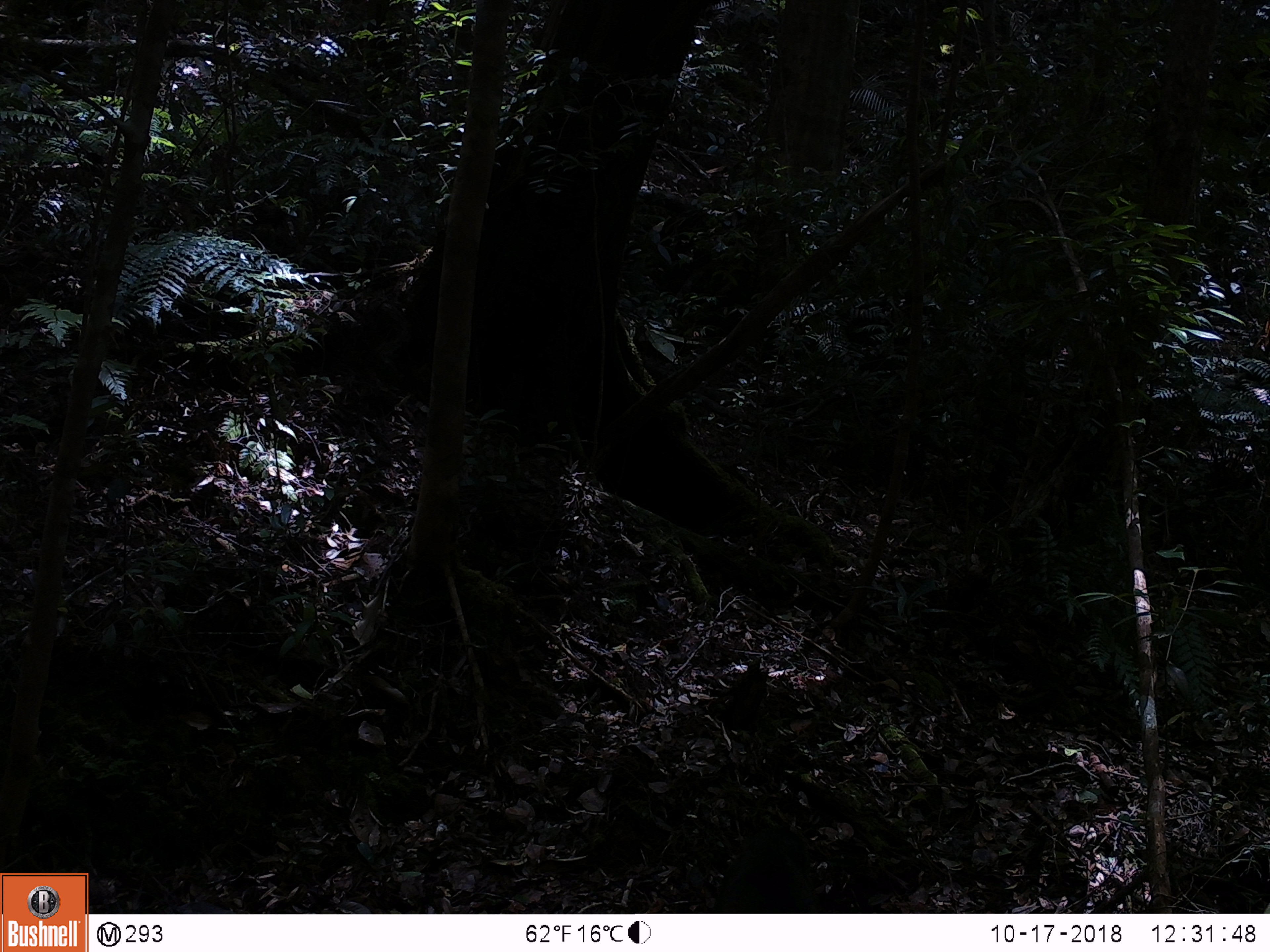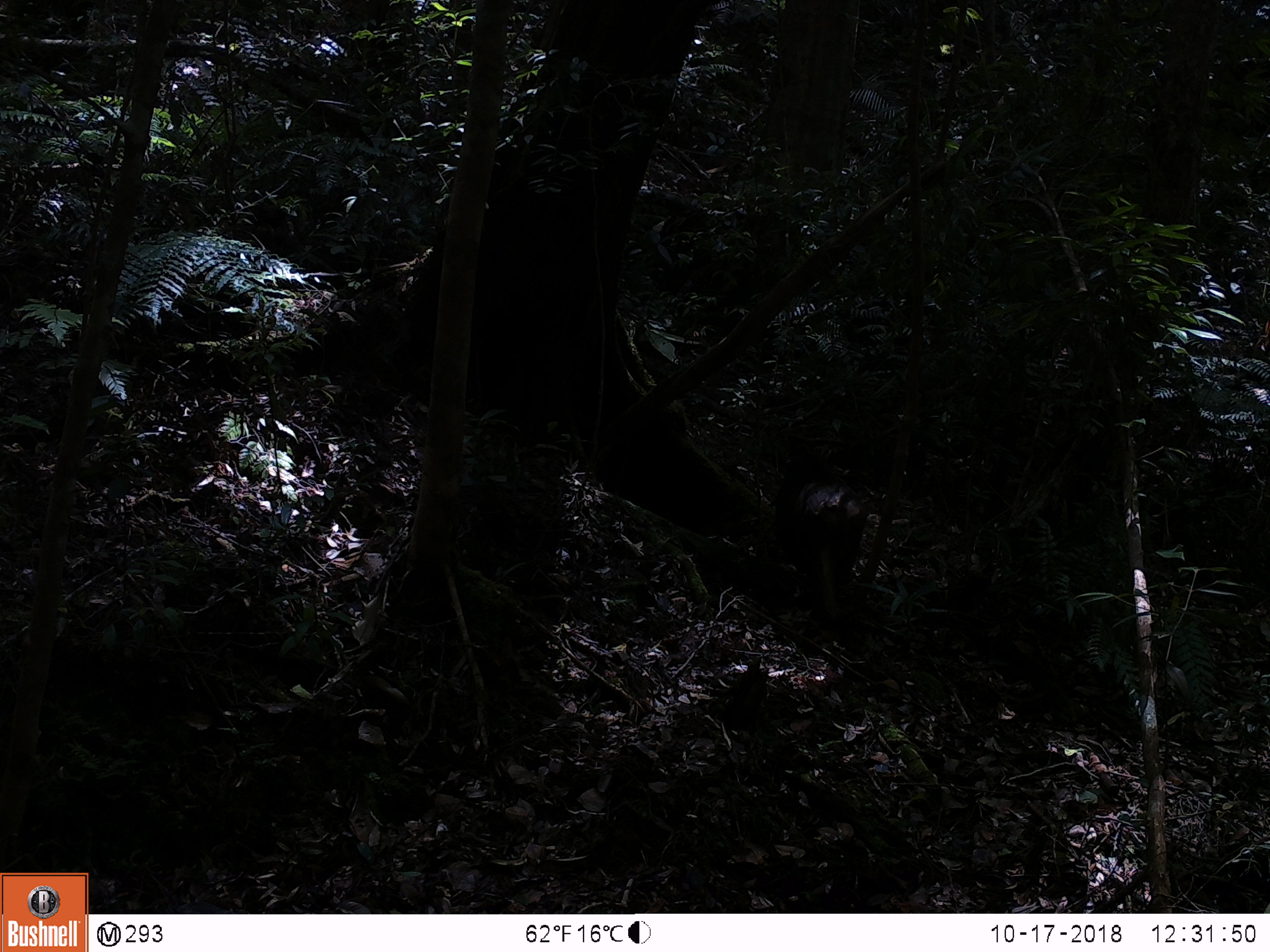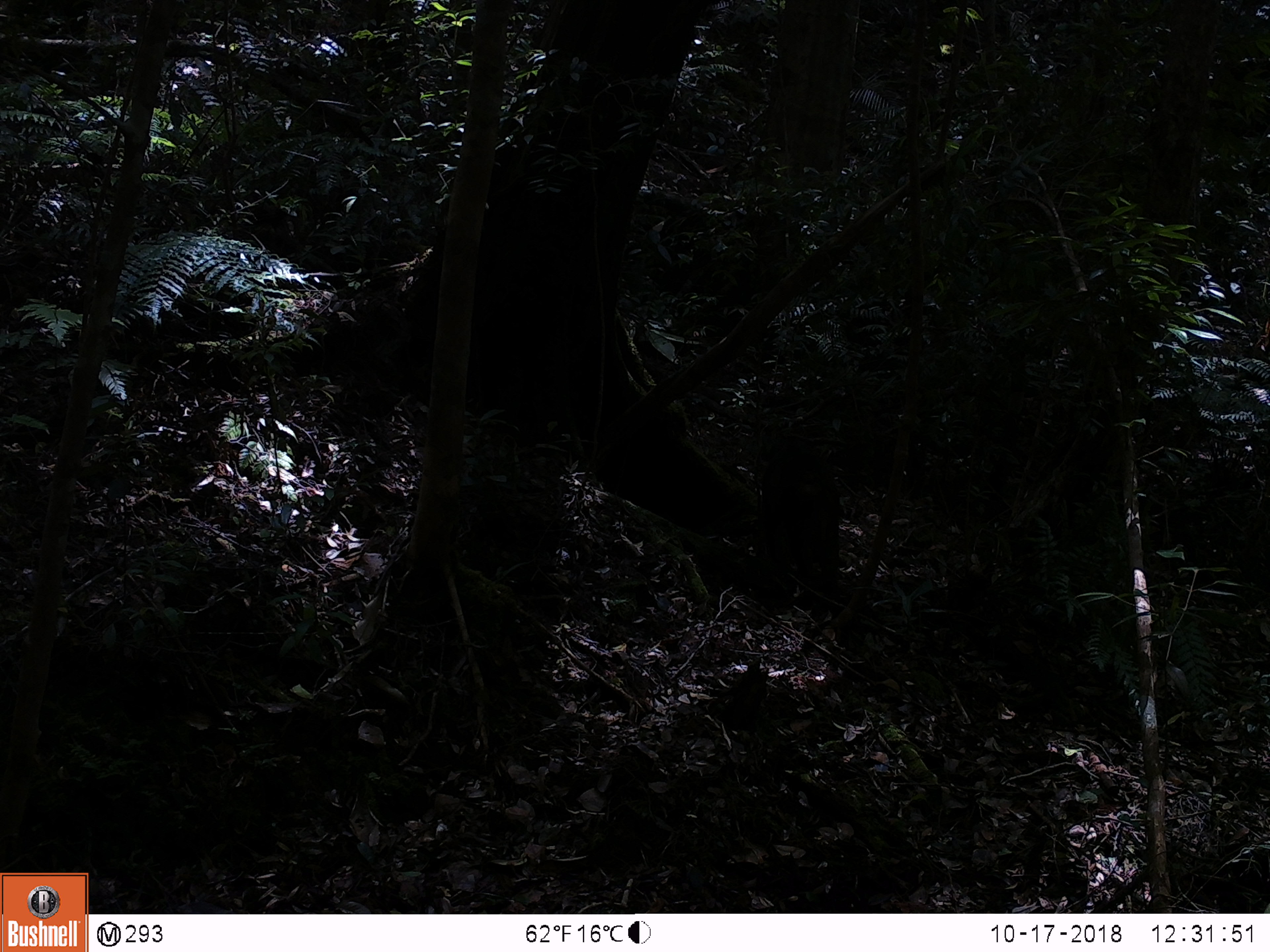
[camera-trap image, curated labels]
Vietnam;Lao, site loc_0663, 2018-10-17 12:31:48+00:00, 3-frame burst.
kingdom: Animalia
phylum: Chordata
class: Mammalia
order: Primates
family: Cercopithecidae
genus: Macaca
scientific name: Macaca arctoides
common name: stump-tailed macaque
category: stump tailed macaque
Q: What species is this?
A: Stump tailed macaque (stump-tailed macaque) (Macaca arctoides).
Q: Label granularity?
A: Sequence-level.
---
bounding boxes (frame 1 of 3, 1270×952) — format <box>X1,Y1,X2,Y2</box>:
stump tailed macaque: <box>714,827,823,913</box>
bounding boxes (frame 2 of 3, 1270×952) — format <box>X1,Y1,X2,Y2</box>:
stump tailed macaque: <box>776,453,867,622</box>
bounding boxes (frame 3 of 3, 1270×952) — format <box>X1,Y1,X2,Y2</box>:
stump tailed macaque: <box>760,436,841,617</box>